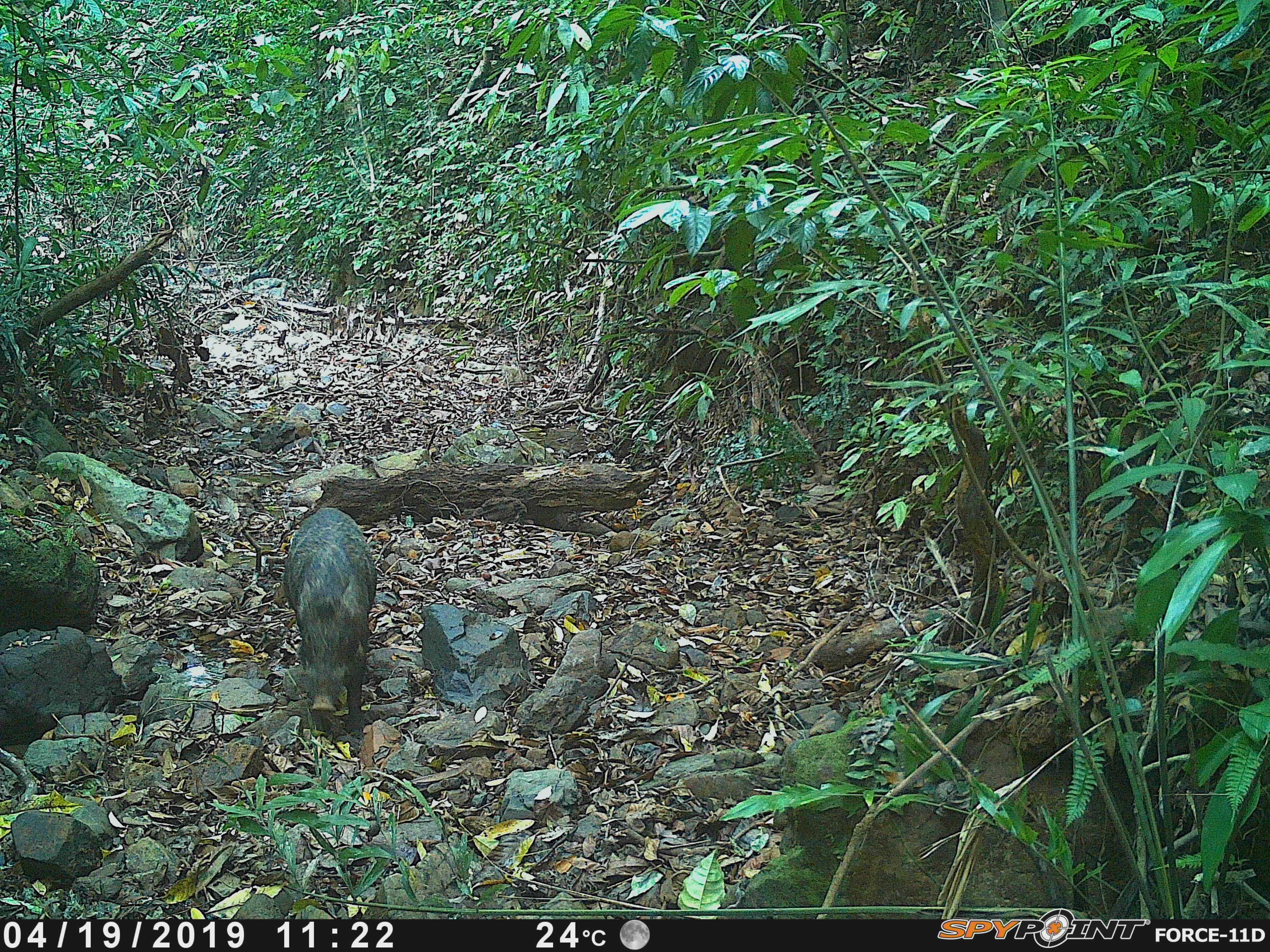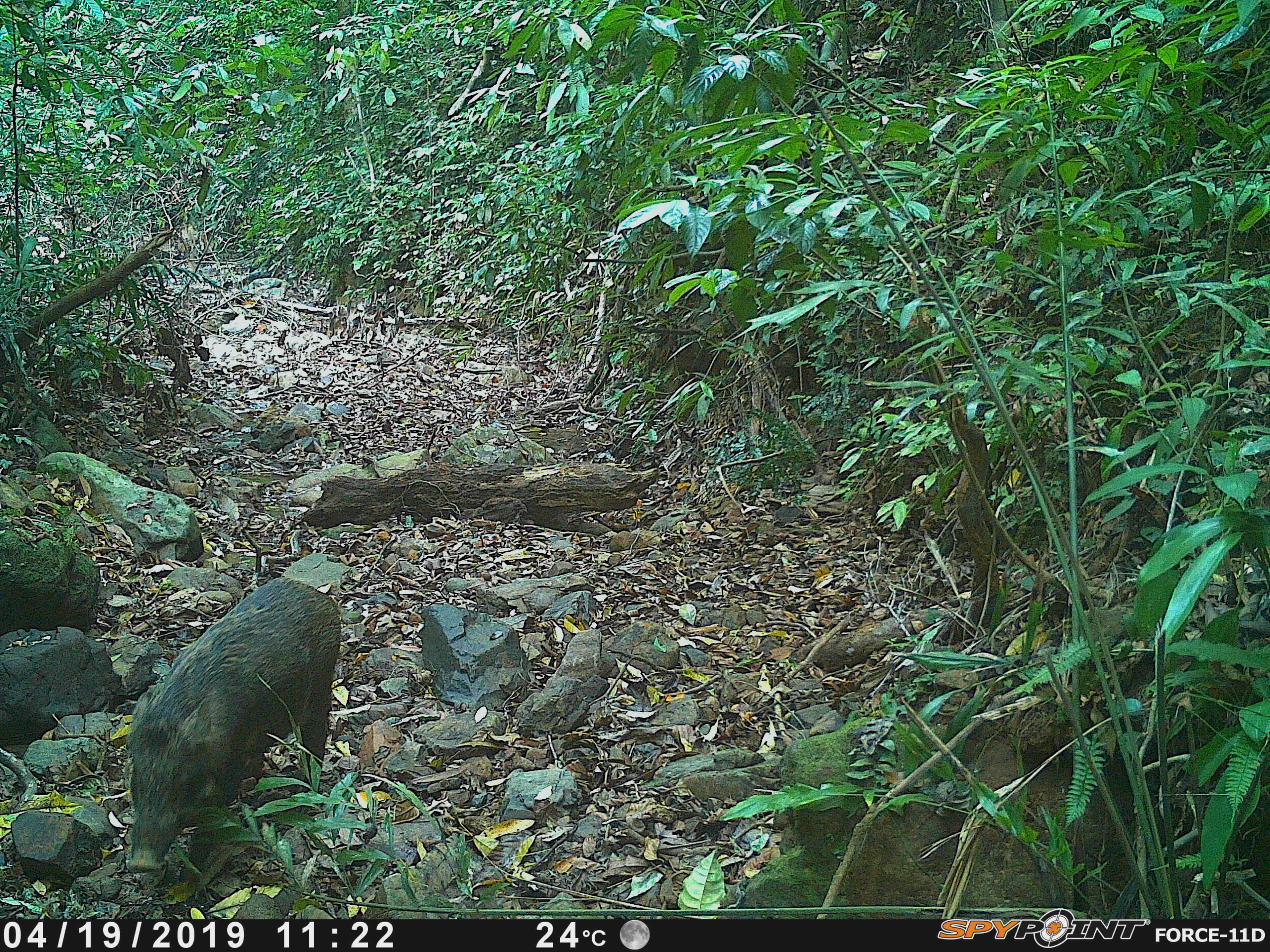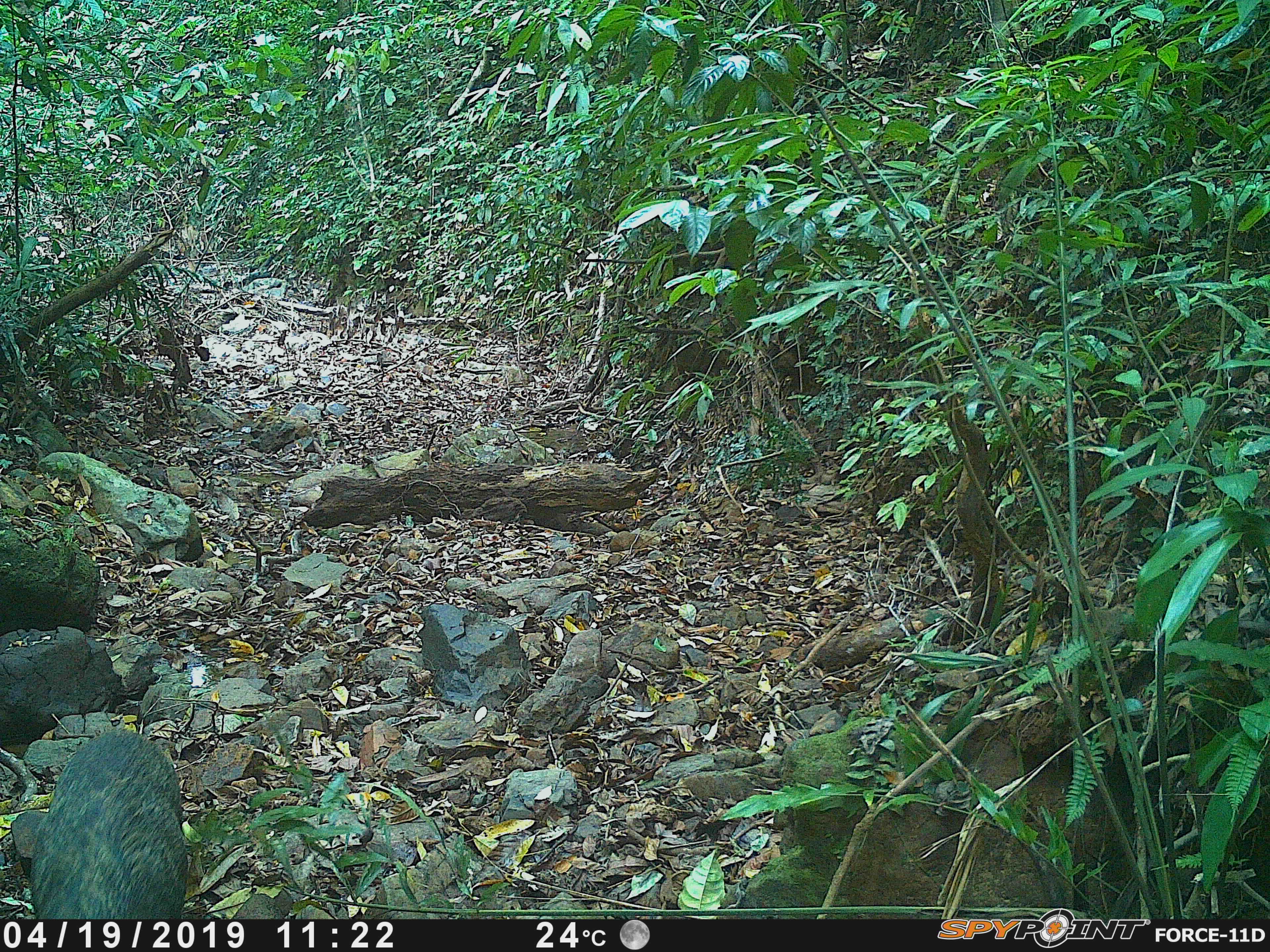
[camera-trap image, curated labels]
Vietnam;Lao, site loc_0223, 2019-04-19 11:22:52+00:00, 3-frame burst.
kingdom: Animalia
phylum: Chordata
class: Mammalia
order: Artiodactyla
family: Suidae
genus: Sus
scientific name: Sus scrofa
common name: eurasian wild pig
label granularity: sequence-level